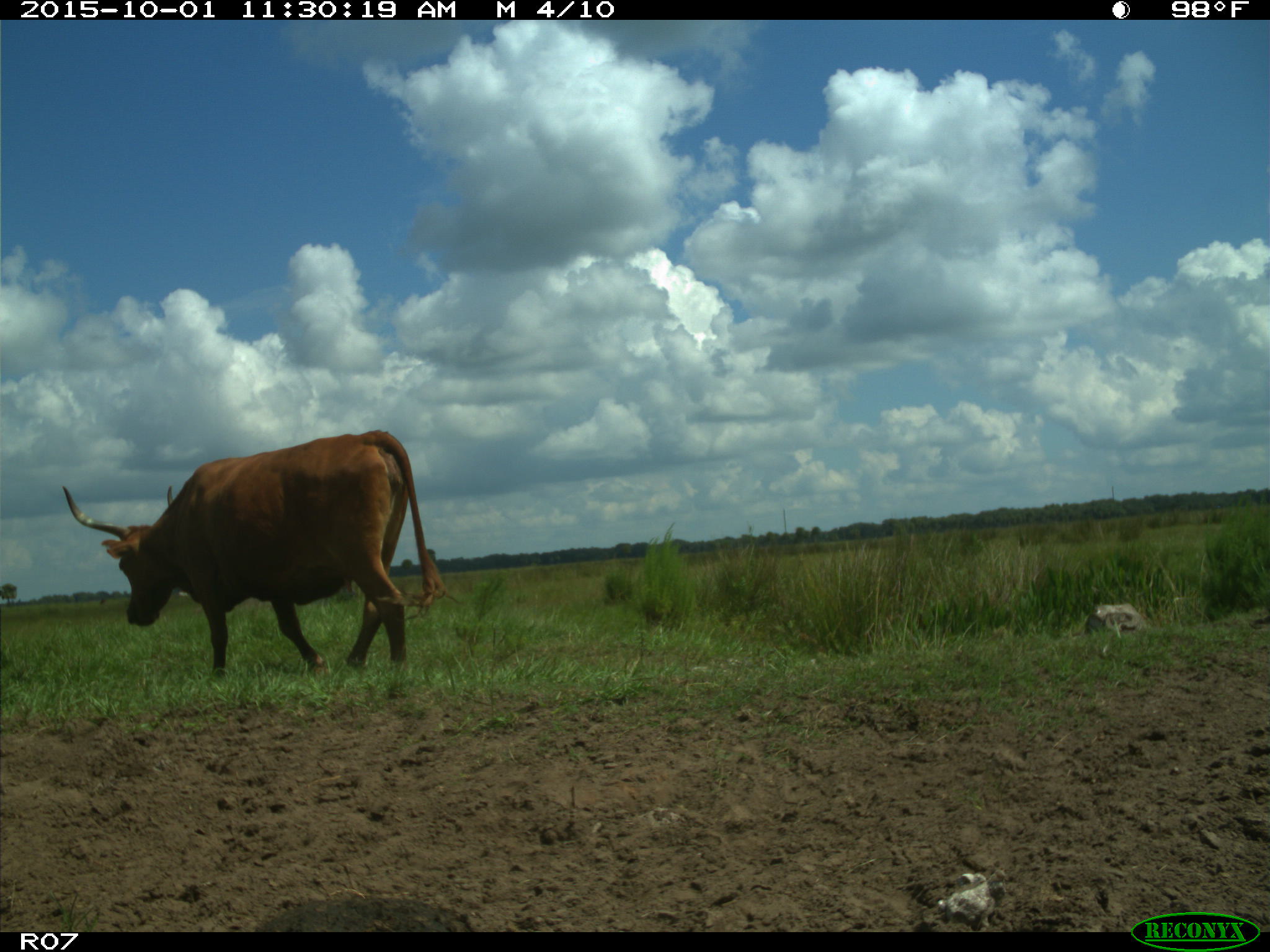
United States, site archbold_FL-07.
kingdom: Animalia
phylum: Chordata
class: Mammalia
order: Artiodactyla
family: Bovidae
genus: Bos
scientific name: Bos taurus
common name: domestic cow